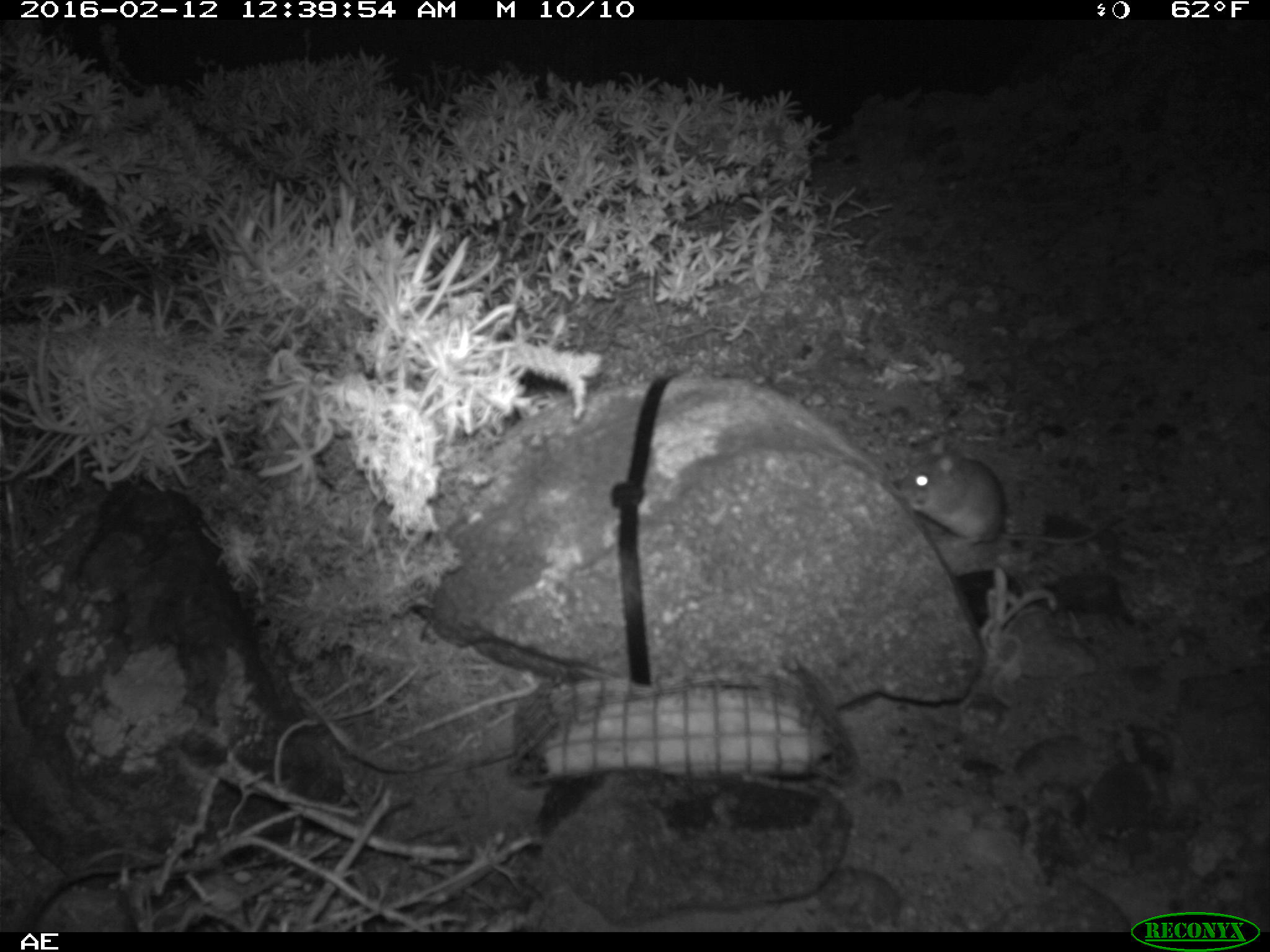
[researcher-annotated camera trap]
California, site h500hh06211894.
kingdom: Animalia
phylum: Chordata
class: Mammalia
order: Rodentia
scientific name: Rodentia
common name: rodent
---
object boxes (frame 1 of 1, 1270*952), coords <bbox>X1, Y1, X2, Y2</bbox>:
rodent: <bbox>894, 436, 1121, 545</bbox>